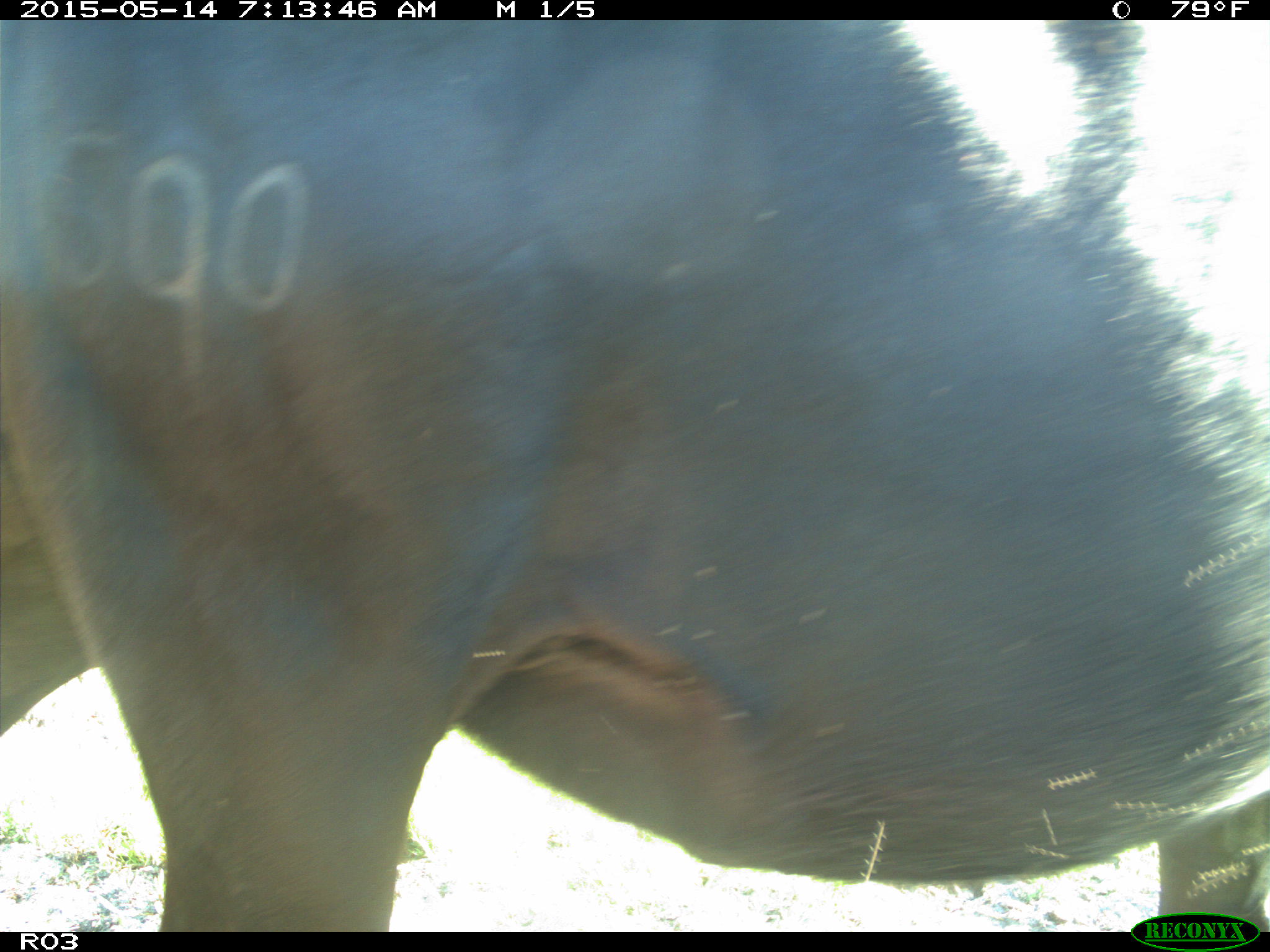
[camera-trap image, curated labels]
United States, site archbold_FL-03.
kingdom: Animalia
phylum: Chordata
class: Mammalia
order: Artiodactyla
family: Bovidae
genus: Bos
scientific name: Bos taurus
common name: domestic cow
Bos taurus (domestic cow).